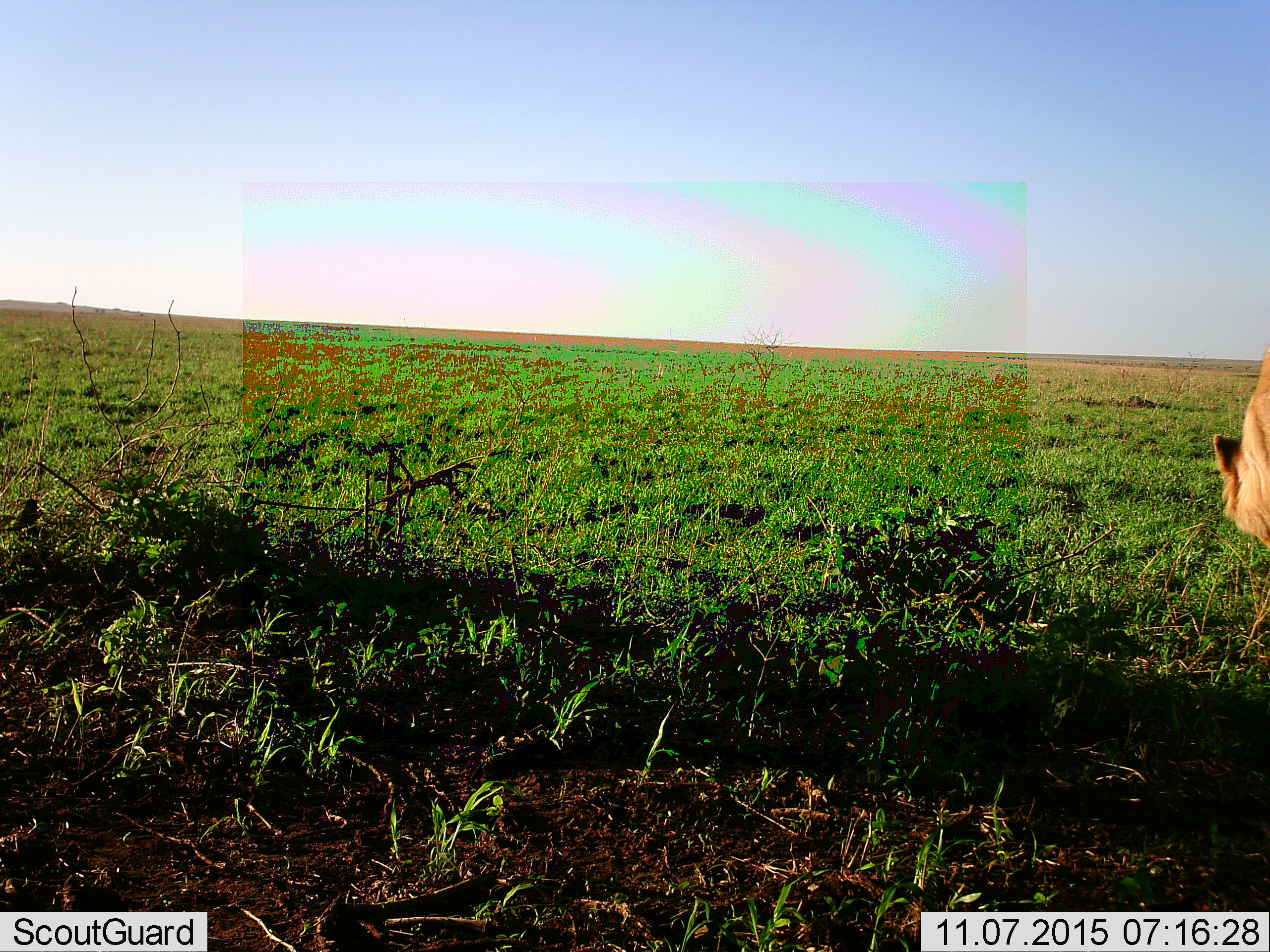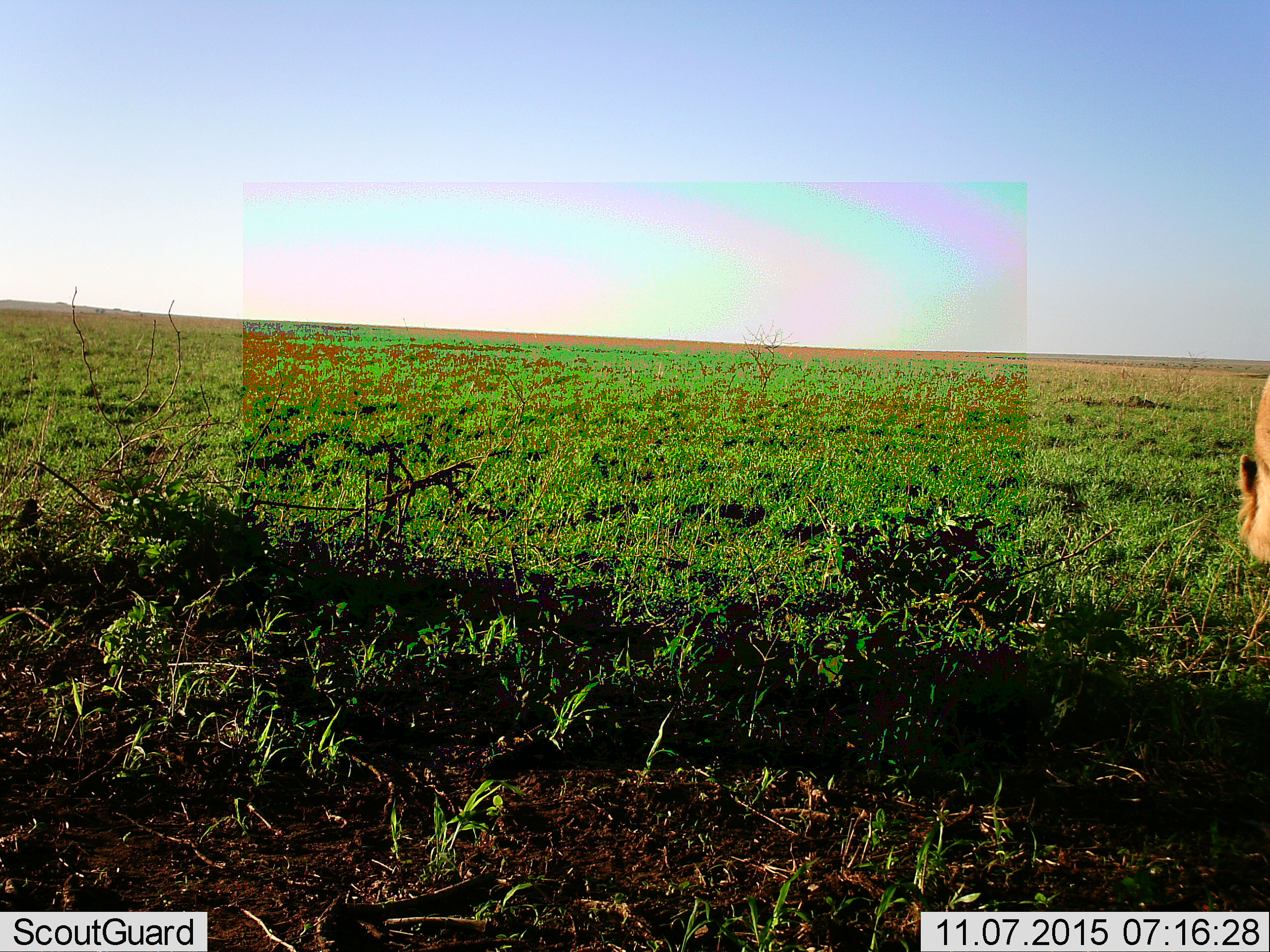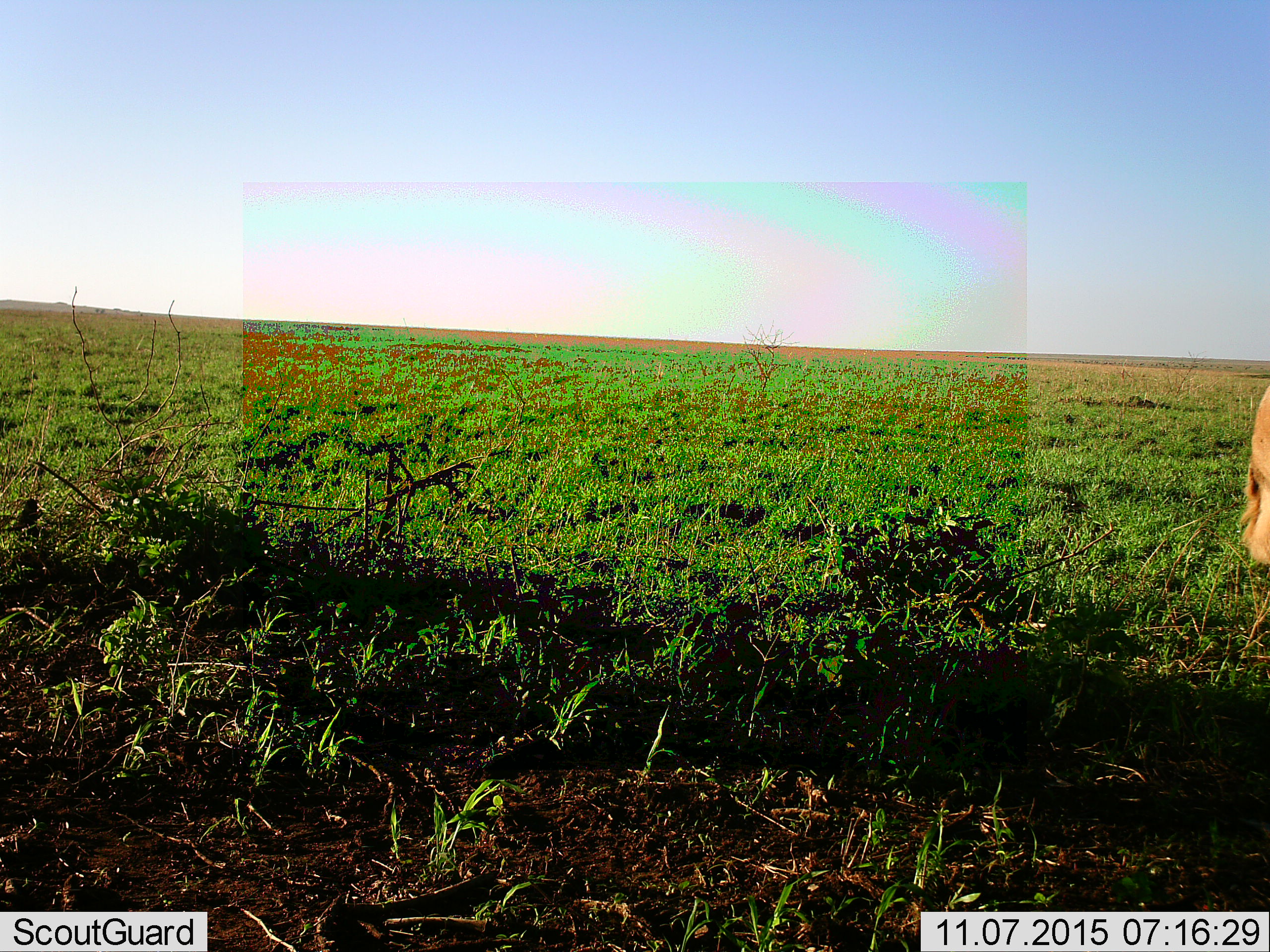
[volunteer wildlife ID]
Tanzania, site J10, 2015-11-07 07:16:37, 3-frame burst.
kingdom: Animalia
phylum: Chordata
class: Mammalia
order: Carnivora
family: Felidae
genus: Panthera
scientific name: Panthera leo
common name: lion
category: lionfemale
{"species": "lionfemale (lion) (Panthera leo)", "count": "1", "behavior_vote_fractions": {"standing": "67%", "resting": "0%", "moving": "33%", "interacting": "0%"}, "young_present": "0%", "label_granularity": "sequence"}